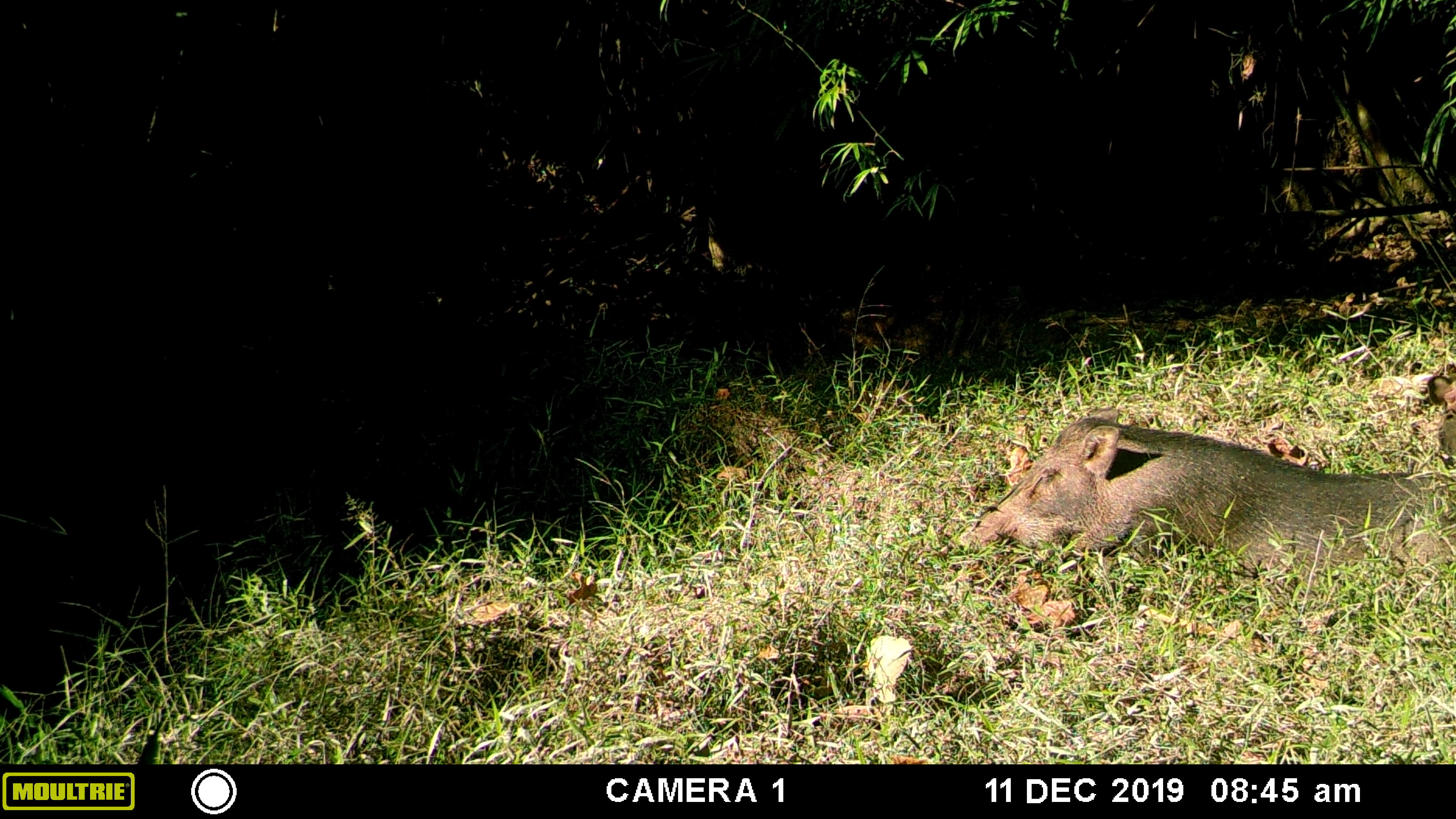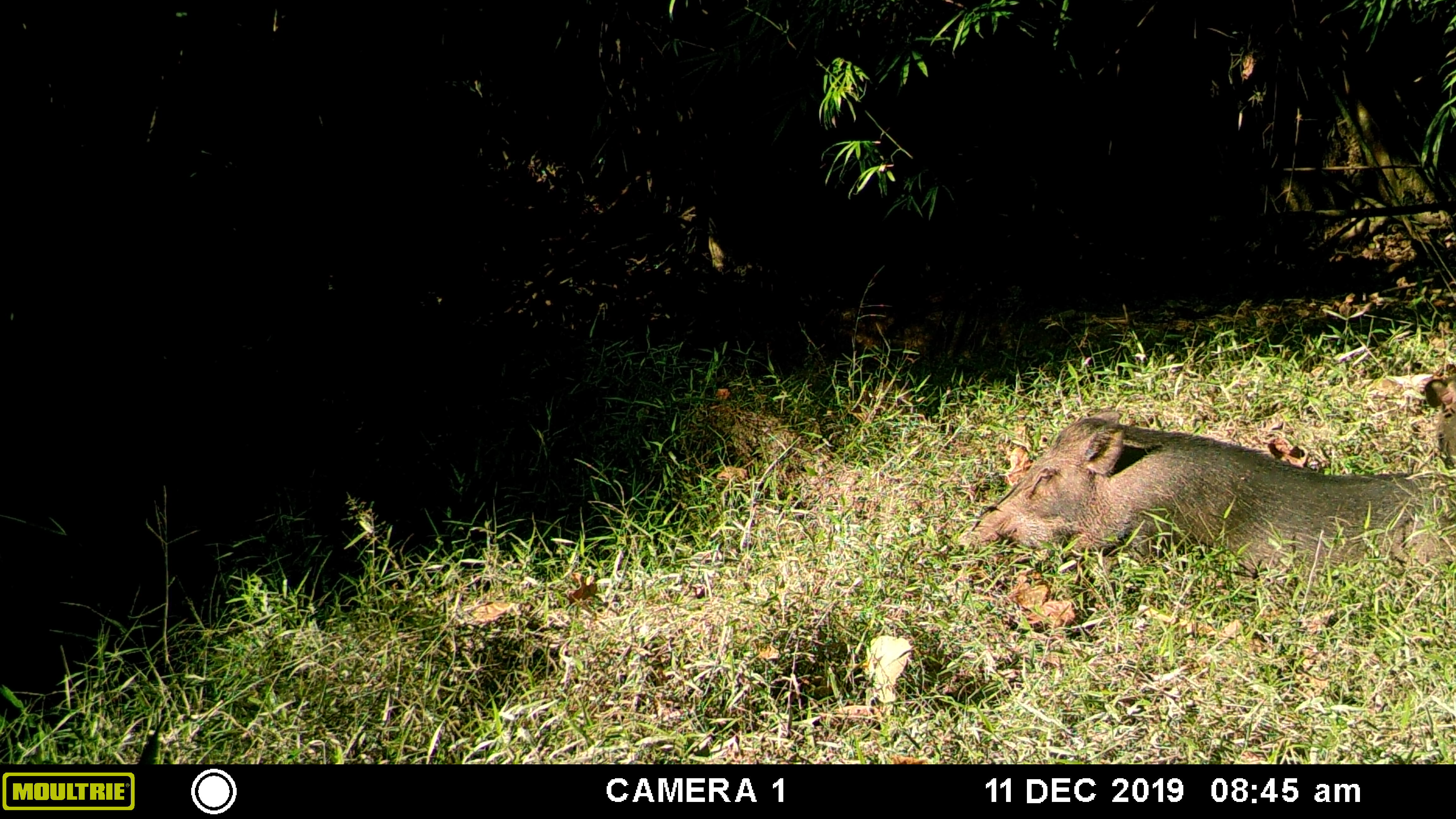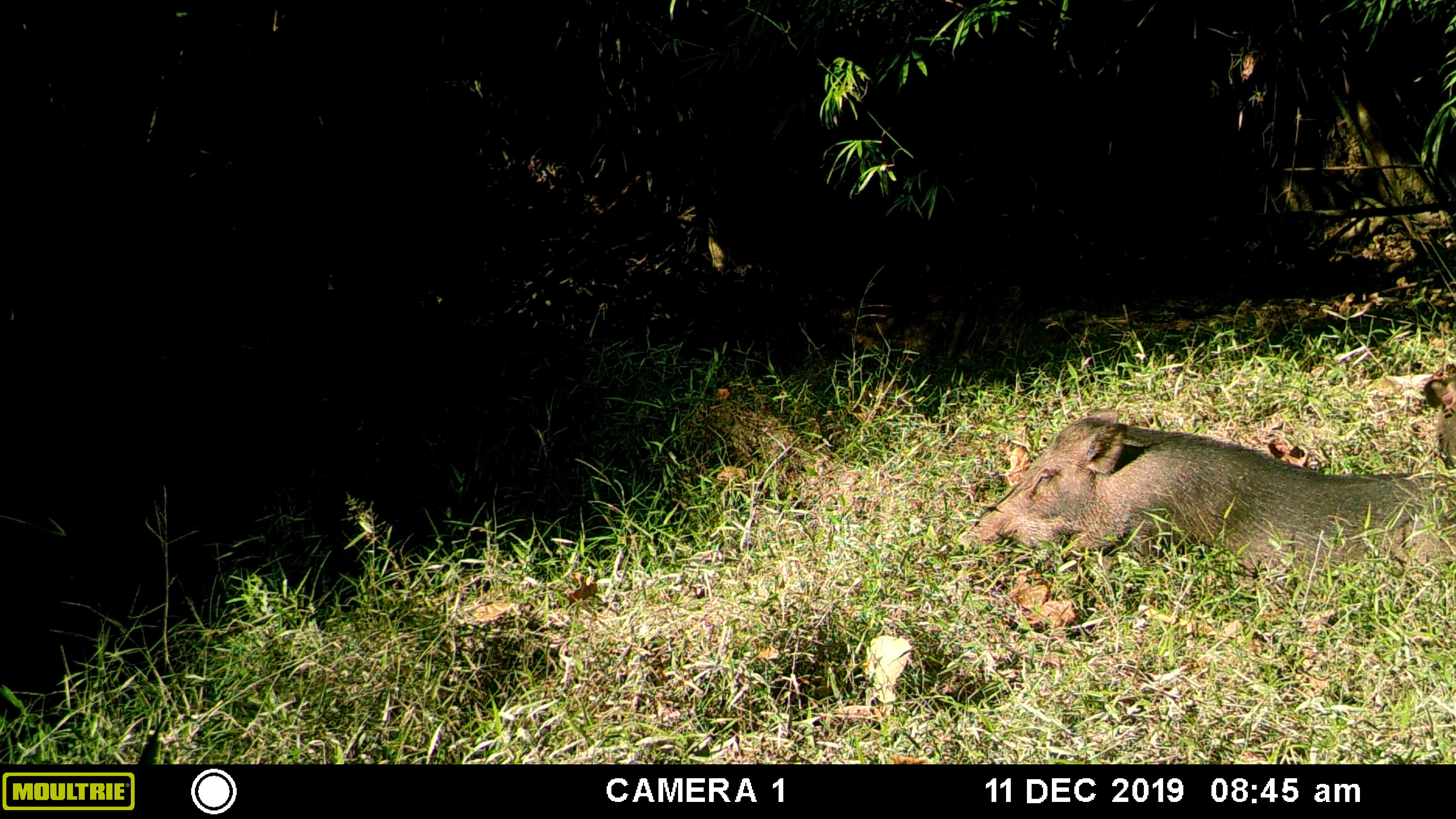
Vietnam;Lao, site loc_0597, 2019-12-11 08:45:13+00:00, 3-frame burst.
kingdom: Animalia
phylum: Chordata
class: Mammalia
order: Artiodactyla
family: Suidae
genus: Sus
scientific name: Sus scrofa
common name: eurasian wild pig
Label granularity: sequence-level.